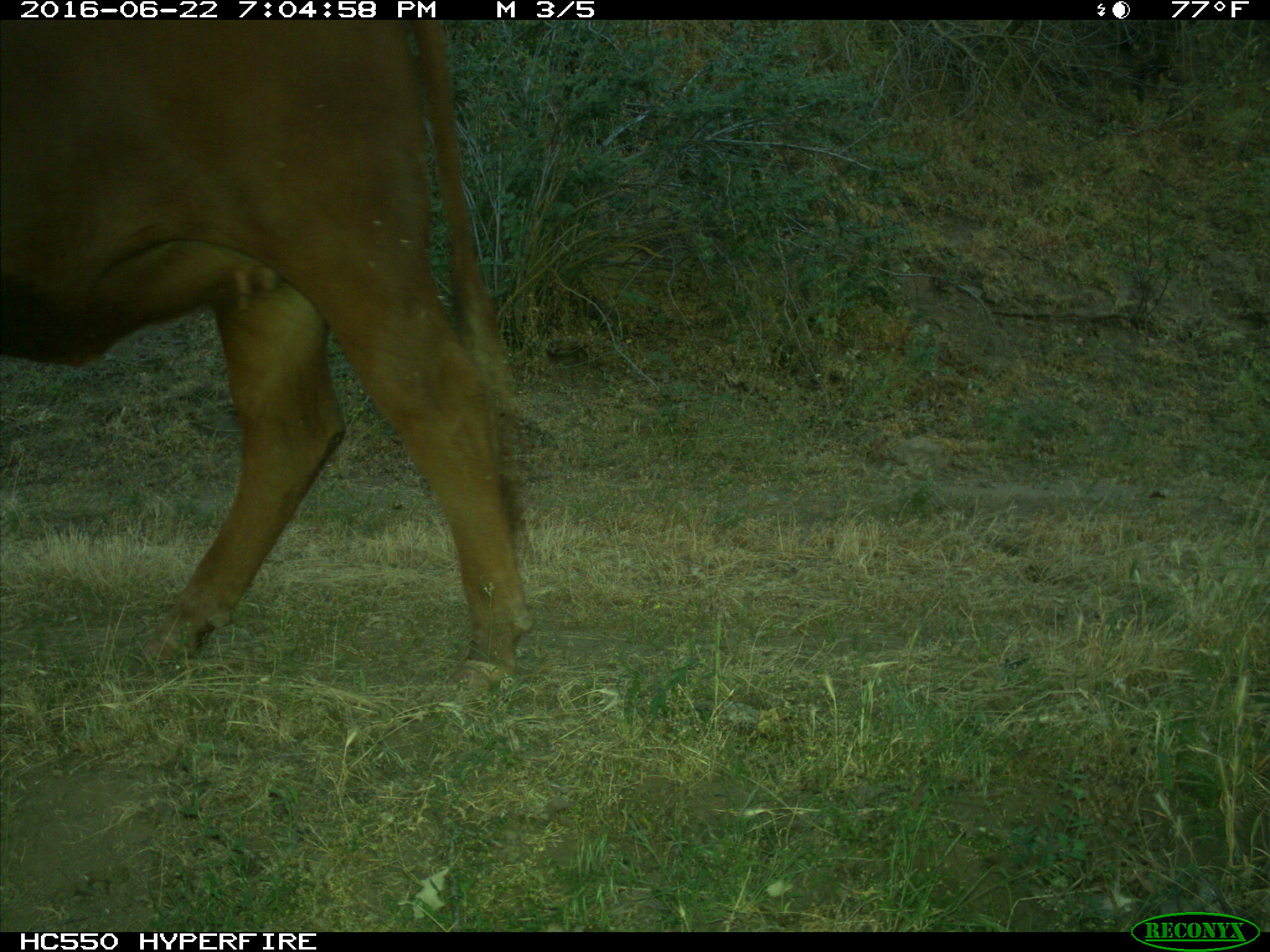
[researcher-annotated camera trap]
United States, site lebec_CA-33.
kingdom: Animalia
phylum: Chordata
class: Mammalia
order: Artiodactyla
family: Bovidae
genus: Bos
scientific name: Bos taurus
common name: domestic cow